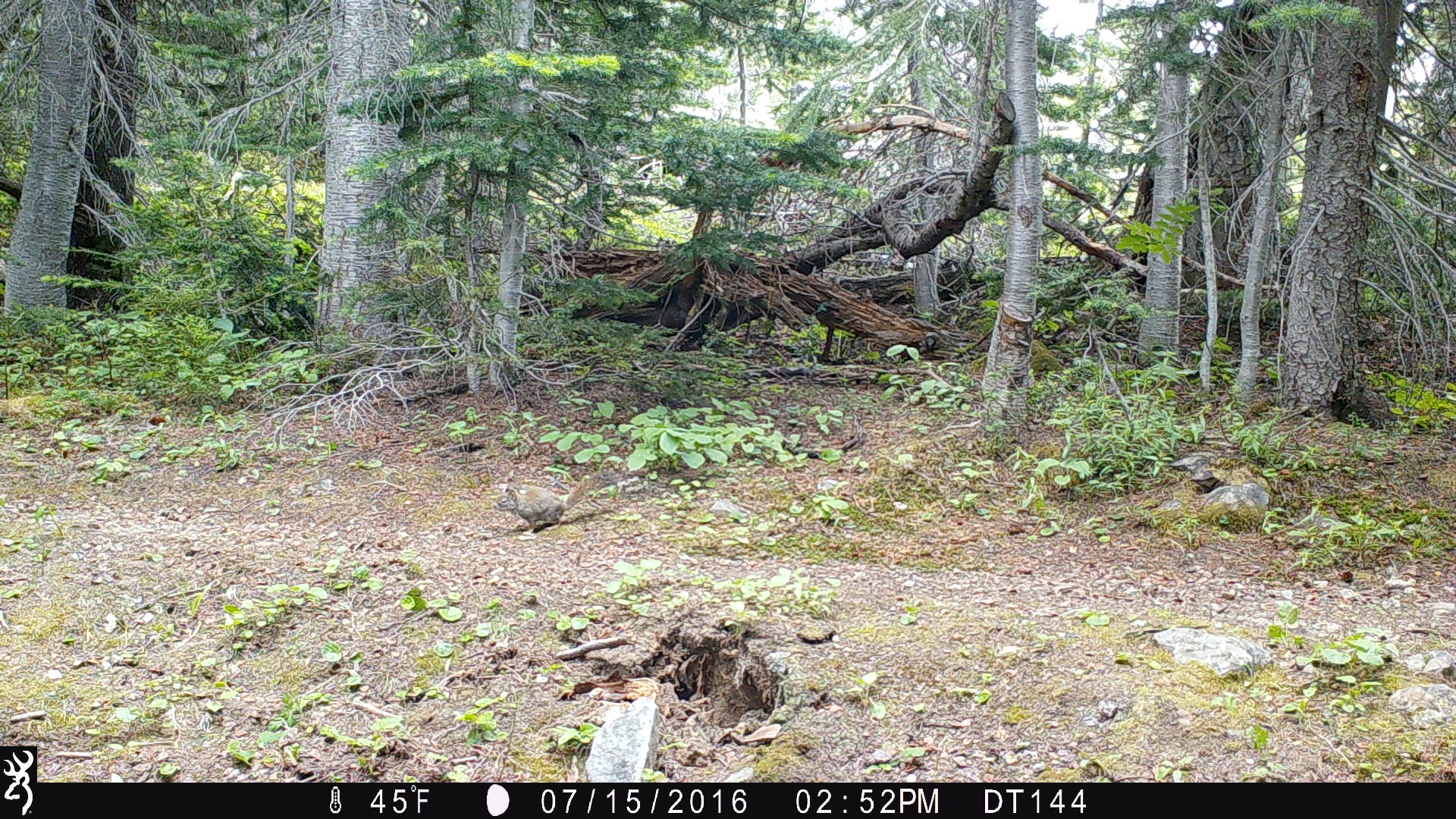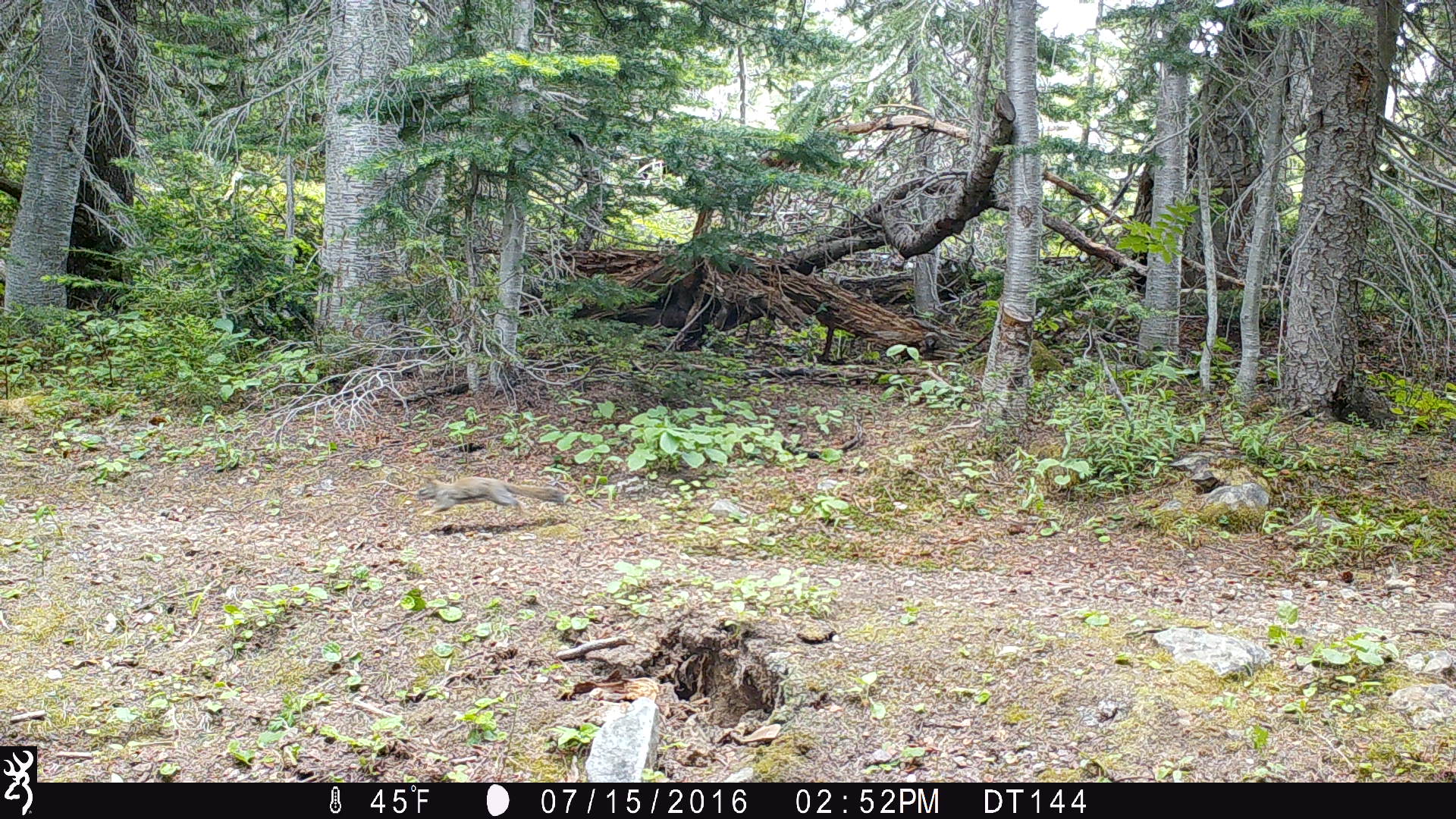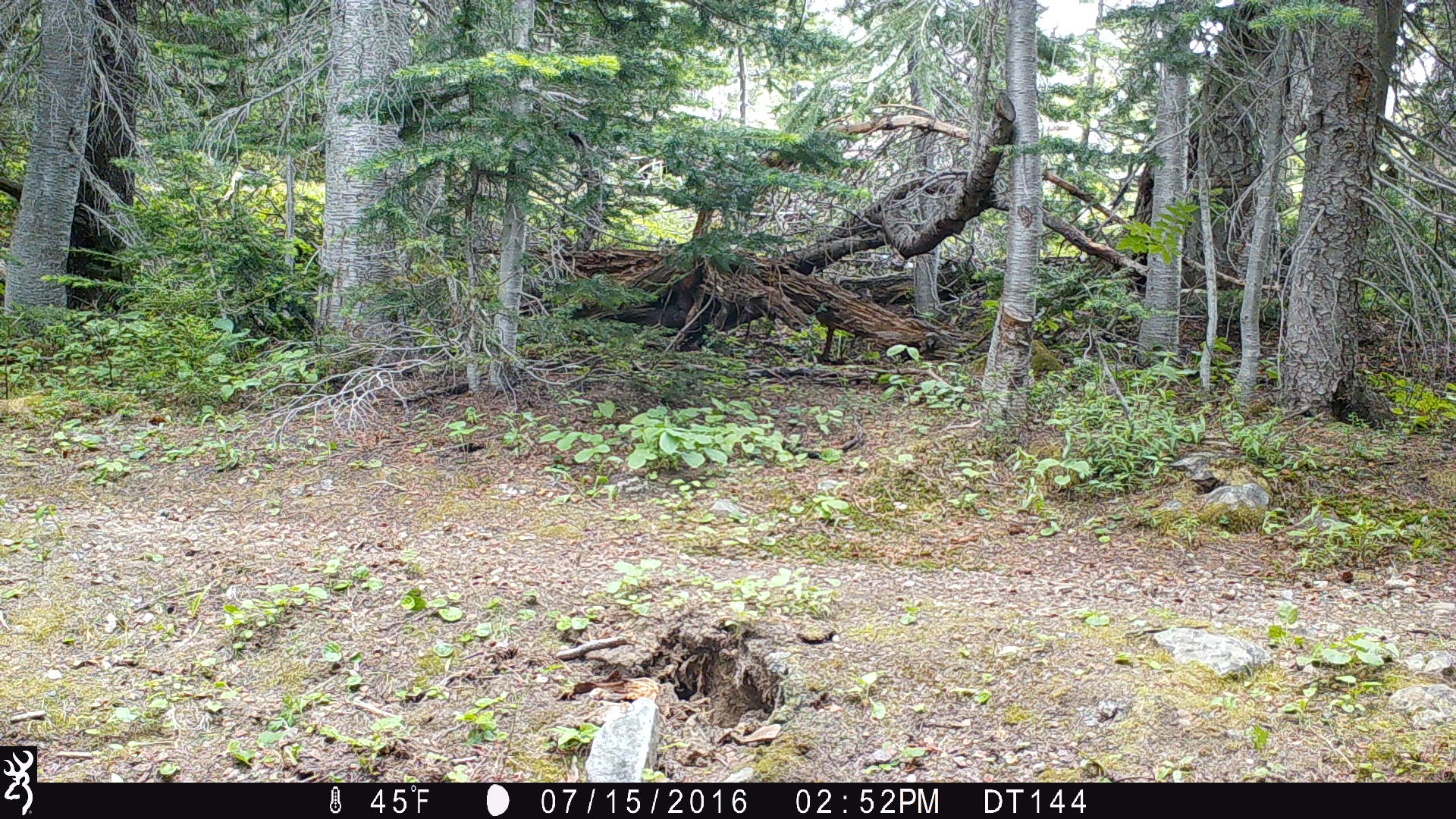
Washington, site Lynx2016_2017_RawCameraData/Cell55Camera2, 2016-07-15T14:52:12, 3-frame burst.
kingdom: Animalia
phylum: Chordata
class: Mammalia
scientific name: Mammalia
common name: small mammal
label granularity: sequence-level